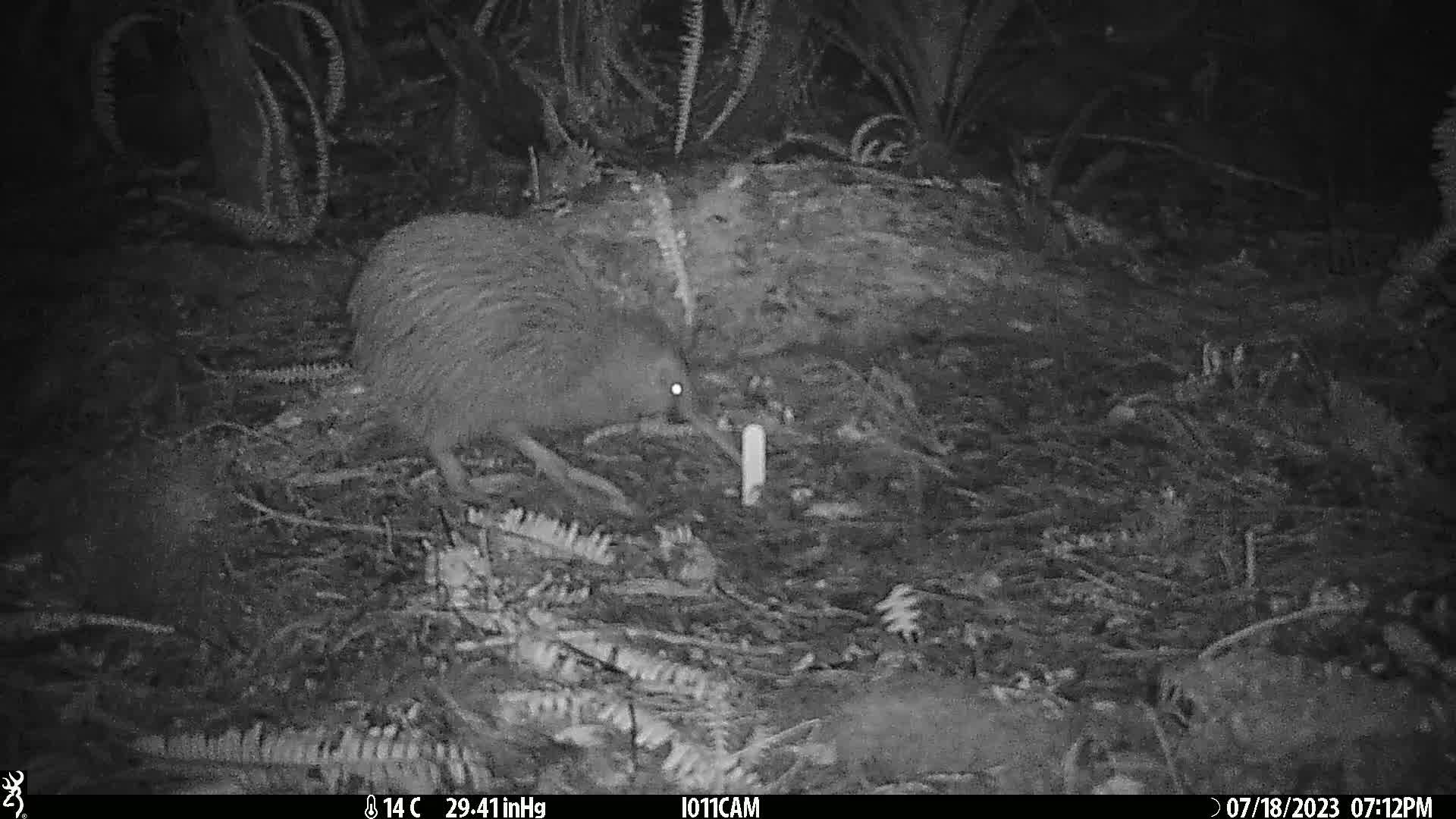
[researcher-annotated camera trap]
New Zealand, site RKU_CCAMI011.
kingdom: Animalia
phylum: Chordata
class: Aves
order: Apterygiformes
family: Apterygidae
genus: Apteryx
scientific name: Apteryx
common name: kiwi